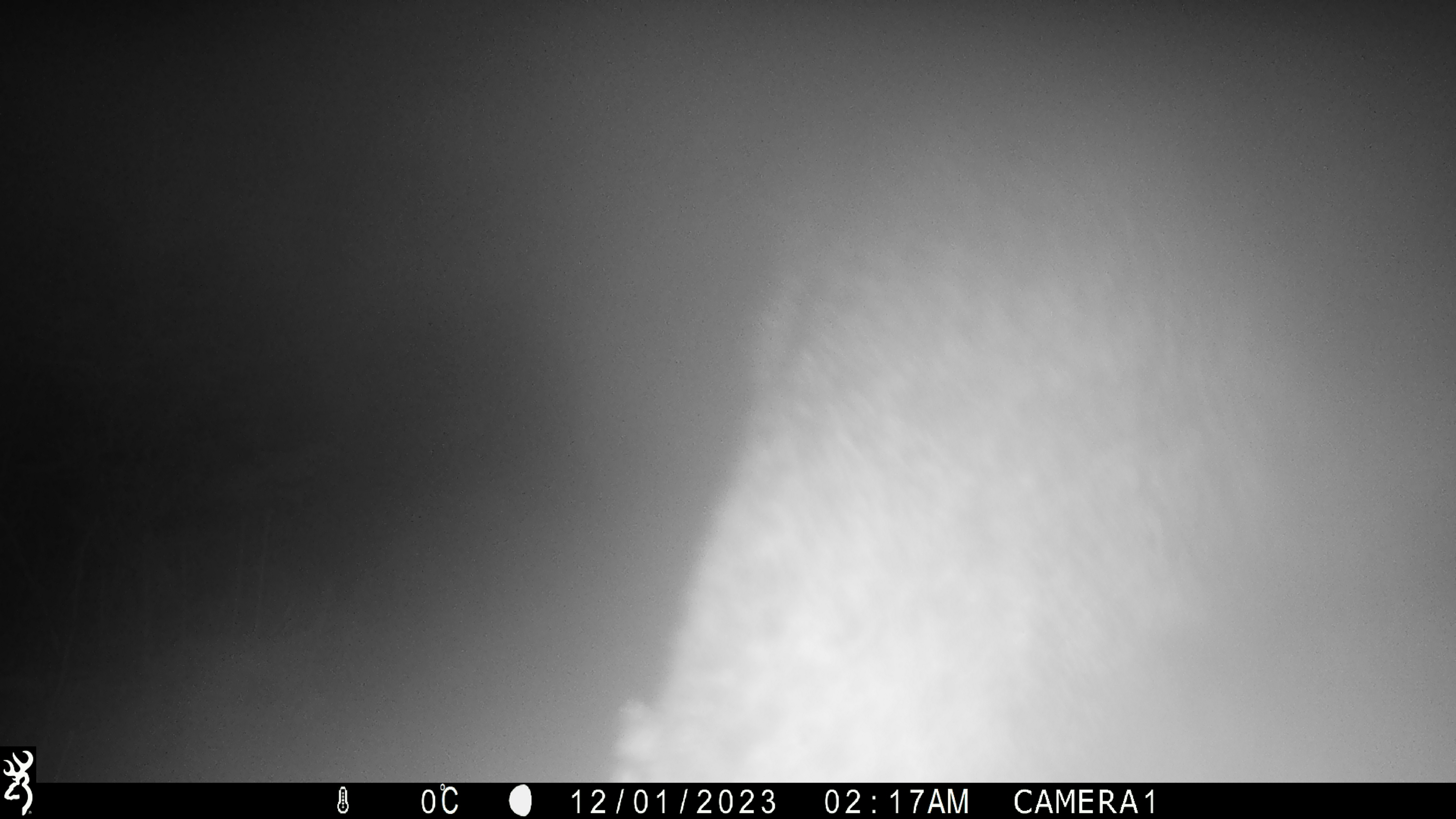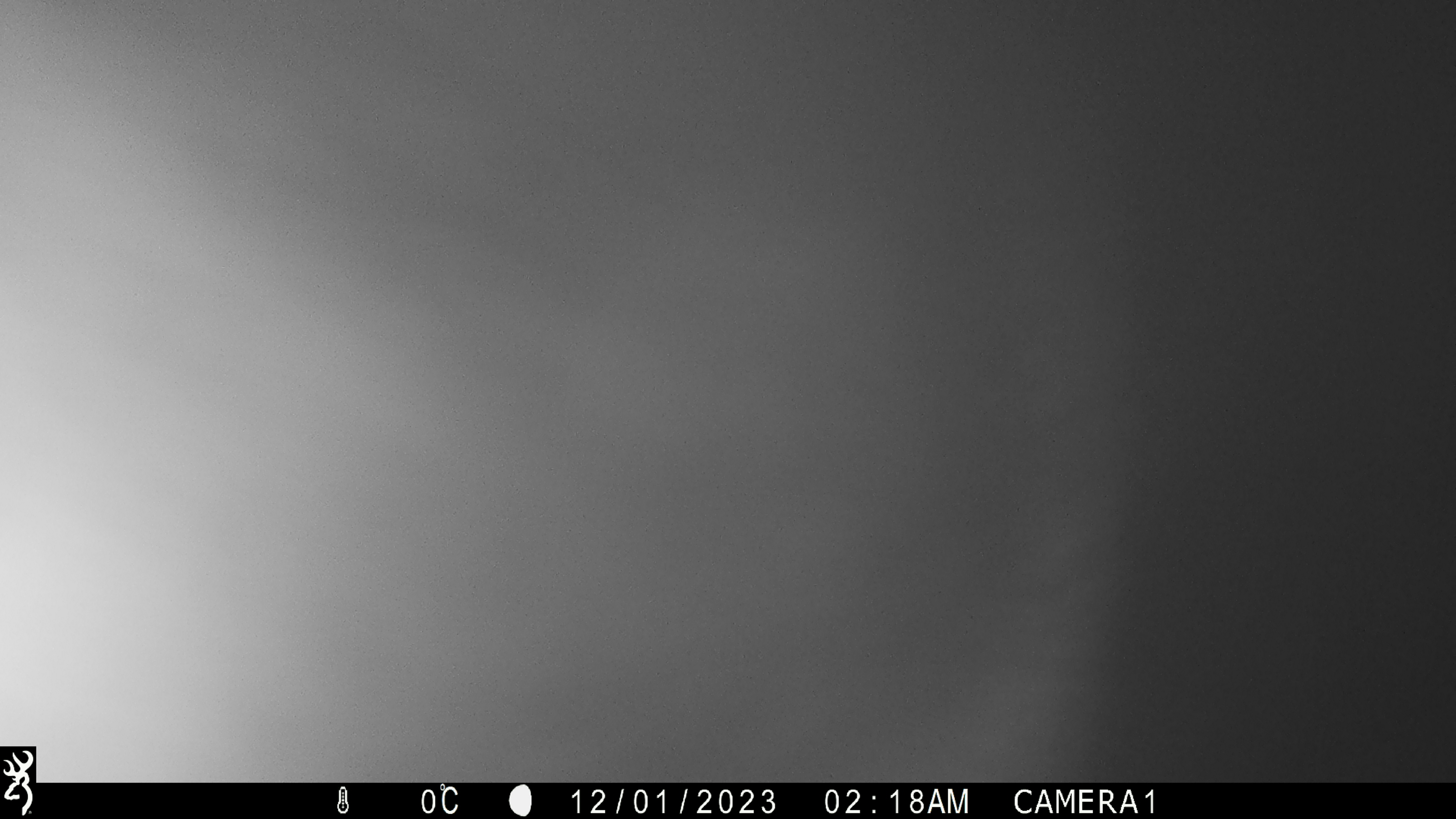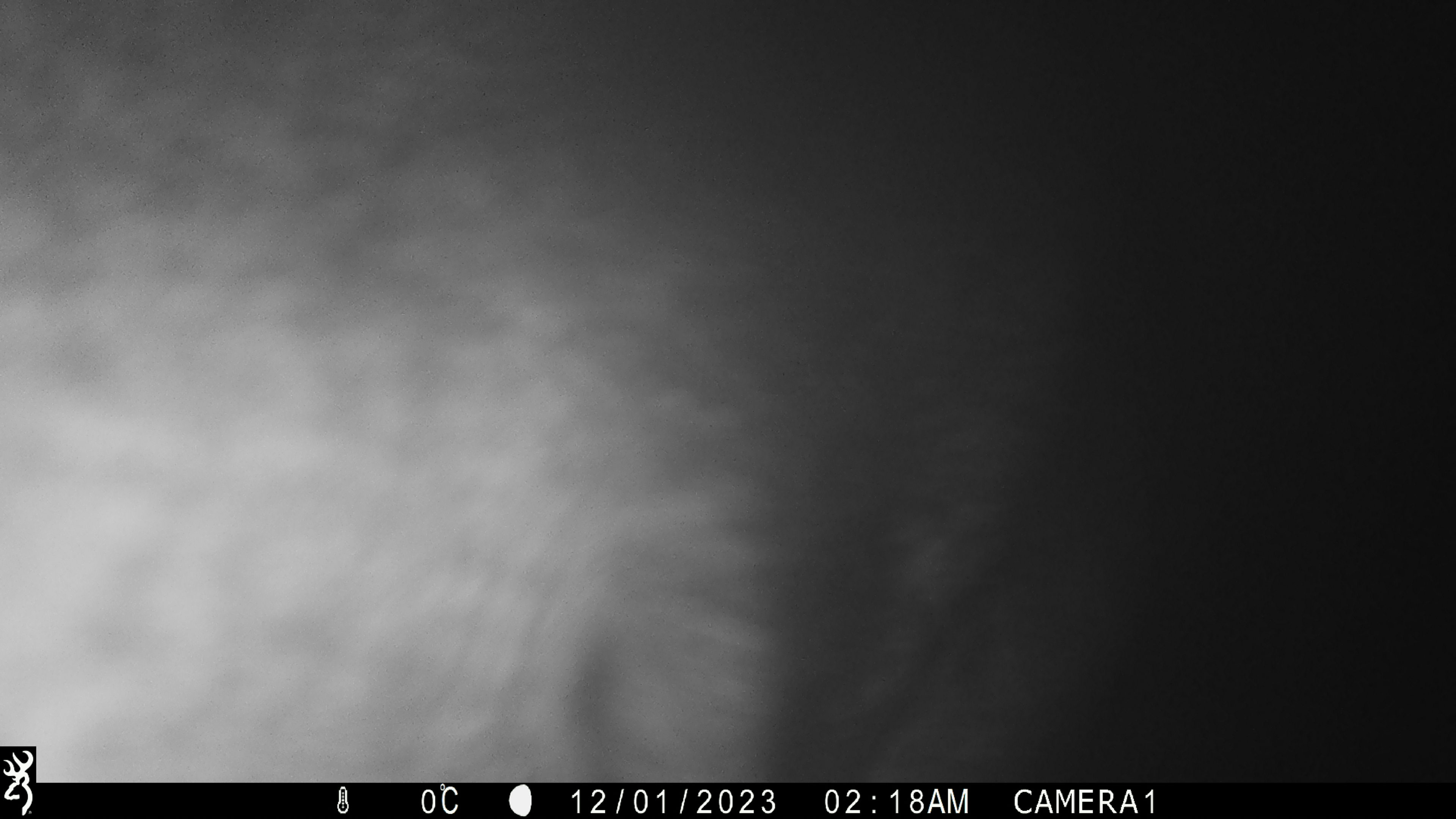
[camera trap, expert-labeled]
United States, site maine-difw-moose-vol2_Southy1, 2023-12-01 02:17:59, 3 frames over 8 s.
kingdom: Animalia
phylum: Chordata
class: Mammalia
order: Artiodactyla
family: Cervidae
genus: Alces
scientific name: Alces alces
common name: moose